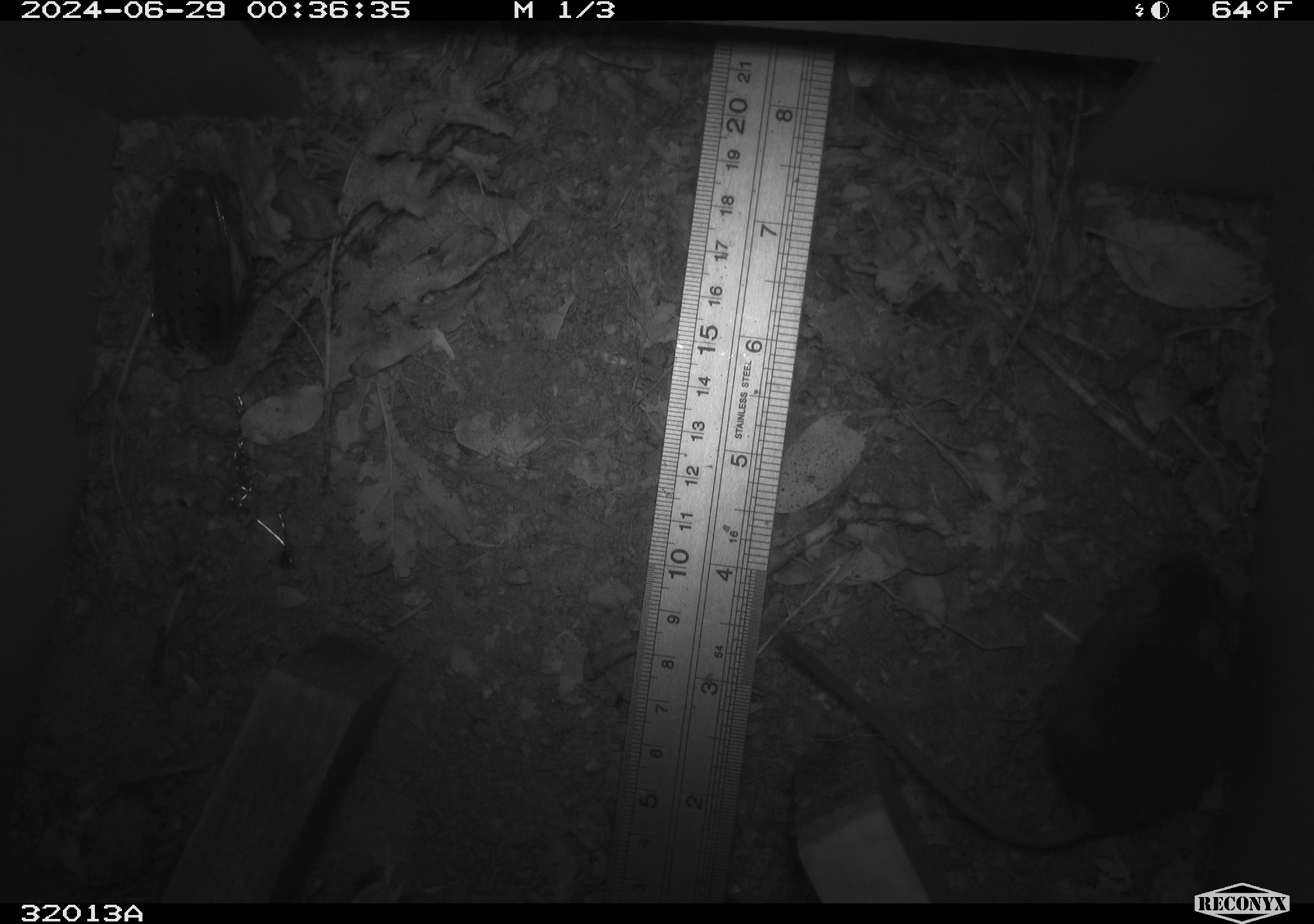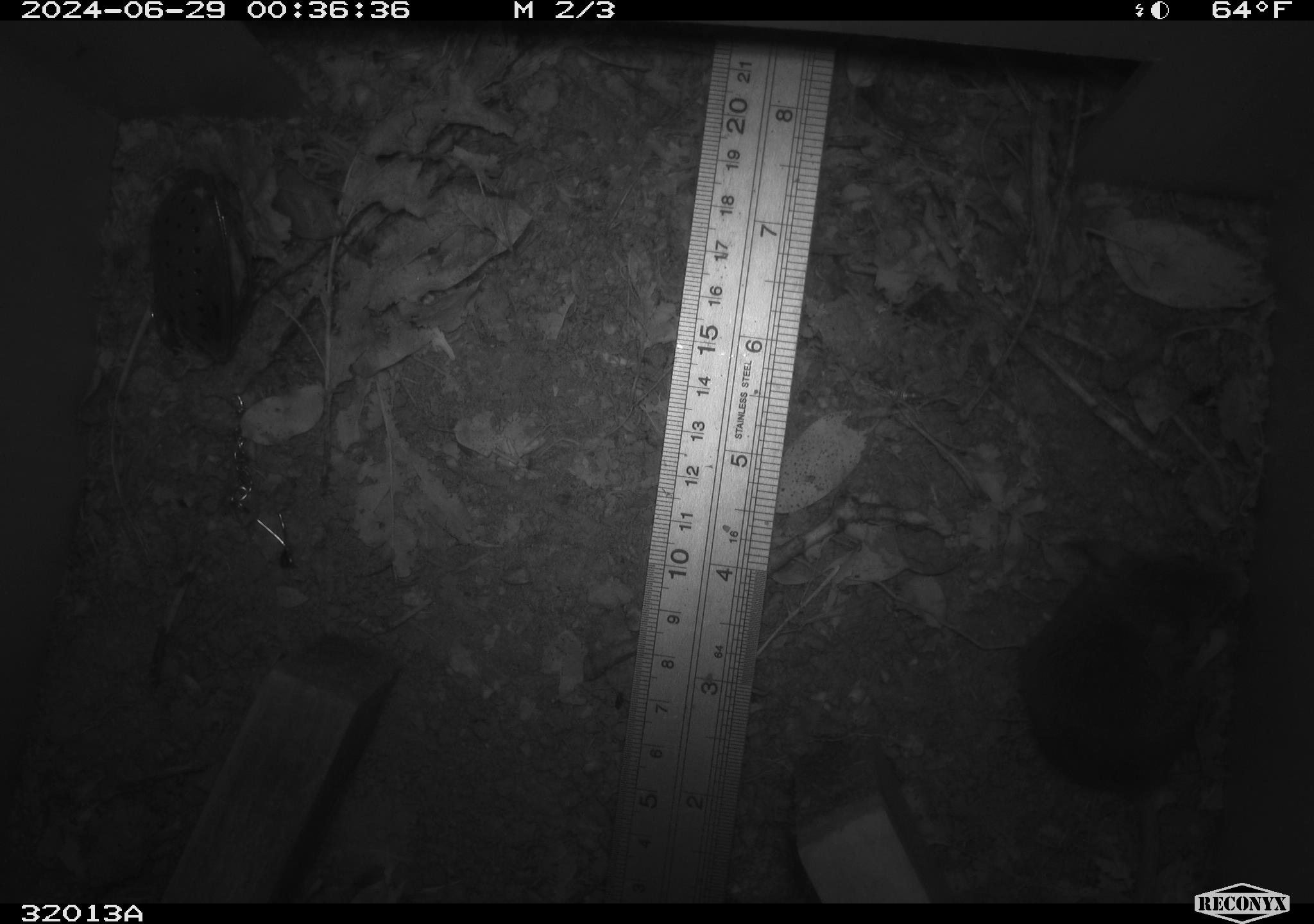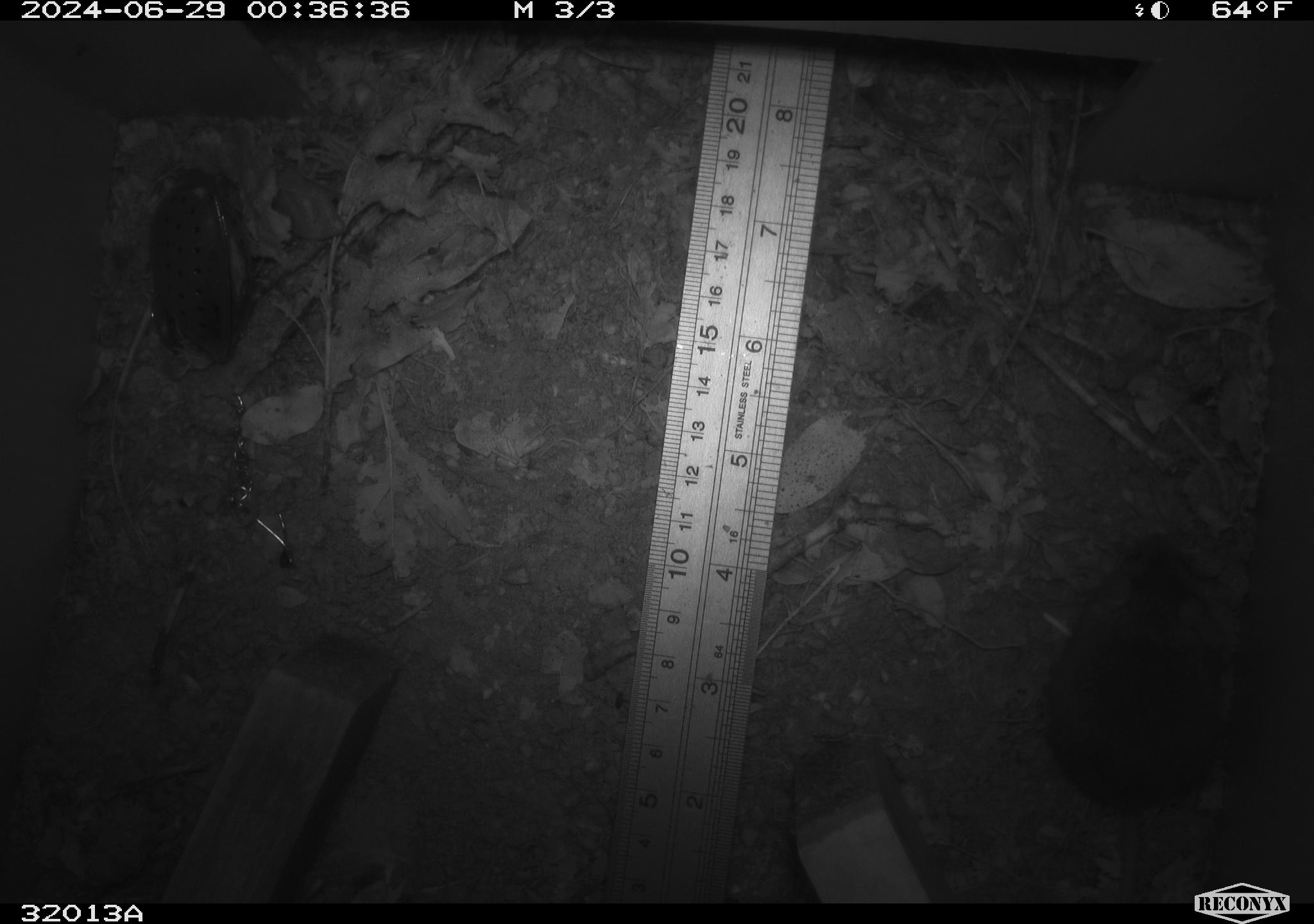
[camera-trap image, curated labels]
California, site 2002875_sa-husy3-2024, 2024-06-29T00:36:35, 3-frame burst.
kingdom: Animalia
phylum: Chordata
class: Mammalia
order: Rodentia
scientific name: Rodentia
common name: rodent